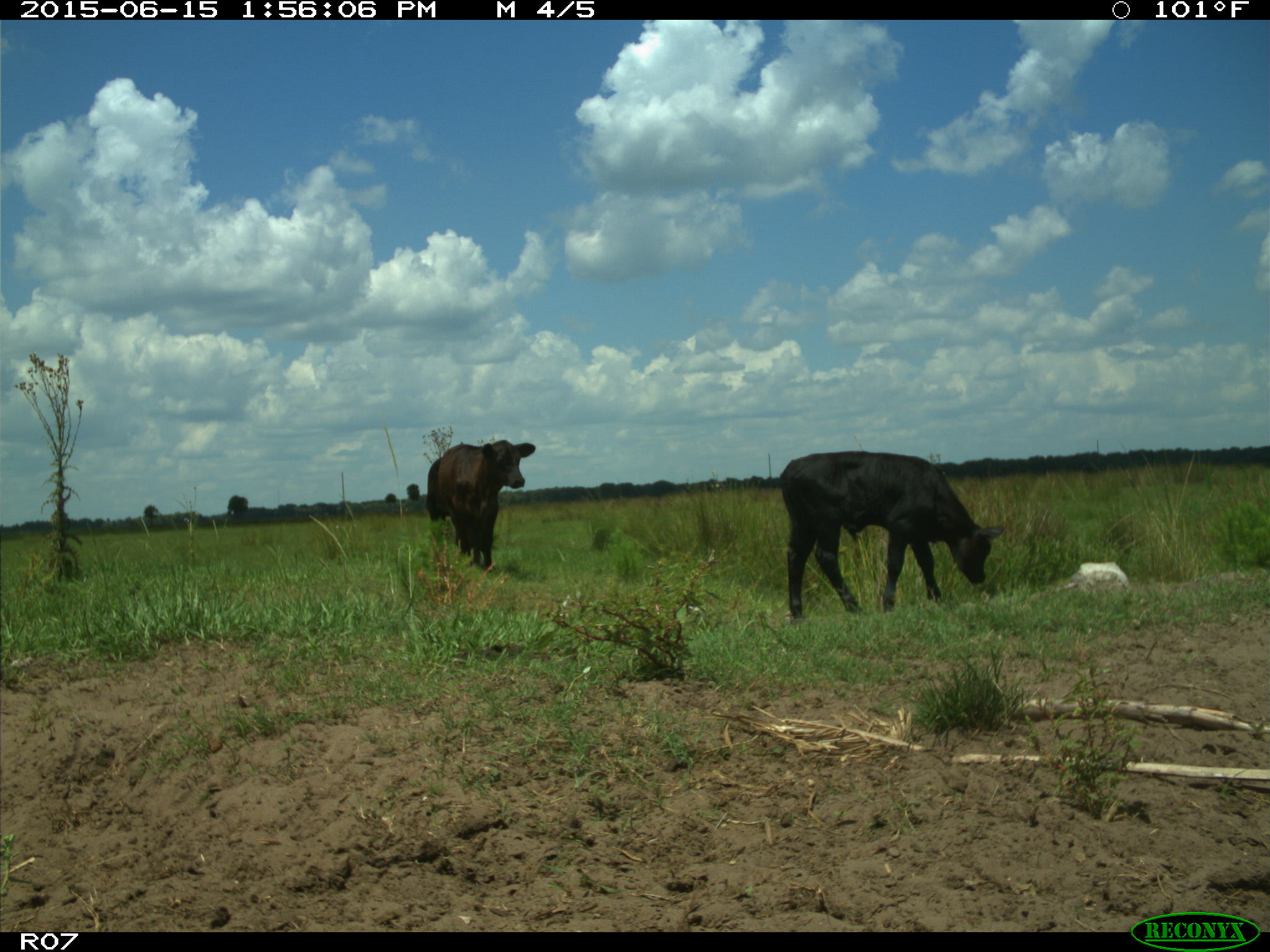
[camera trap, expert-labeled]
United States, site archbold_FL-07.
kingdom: Animalia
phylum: Chordata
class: Mammalia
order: Artiodactyla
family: Bovidae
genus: Bos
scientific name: Bos taurus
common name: domestic cow